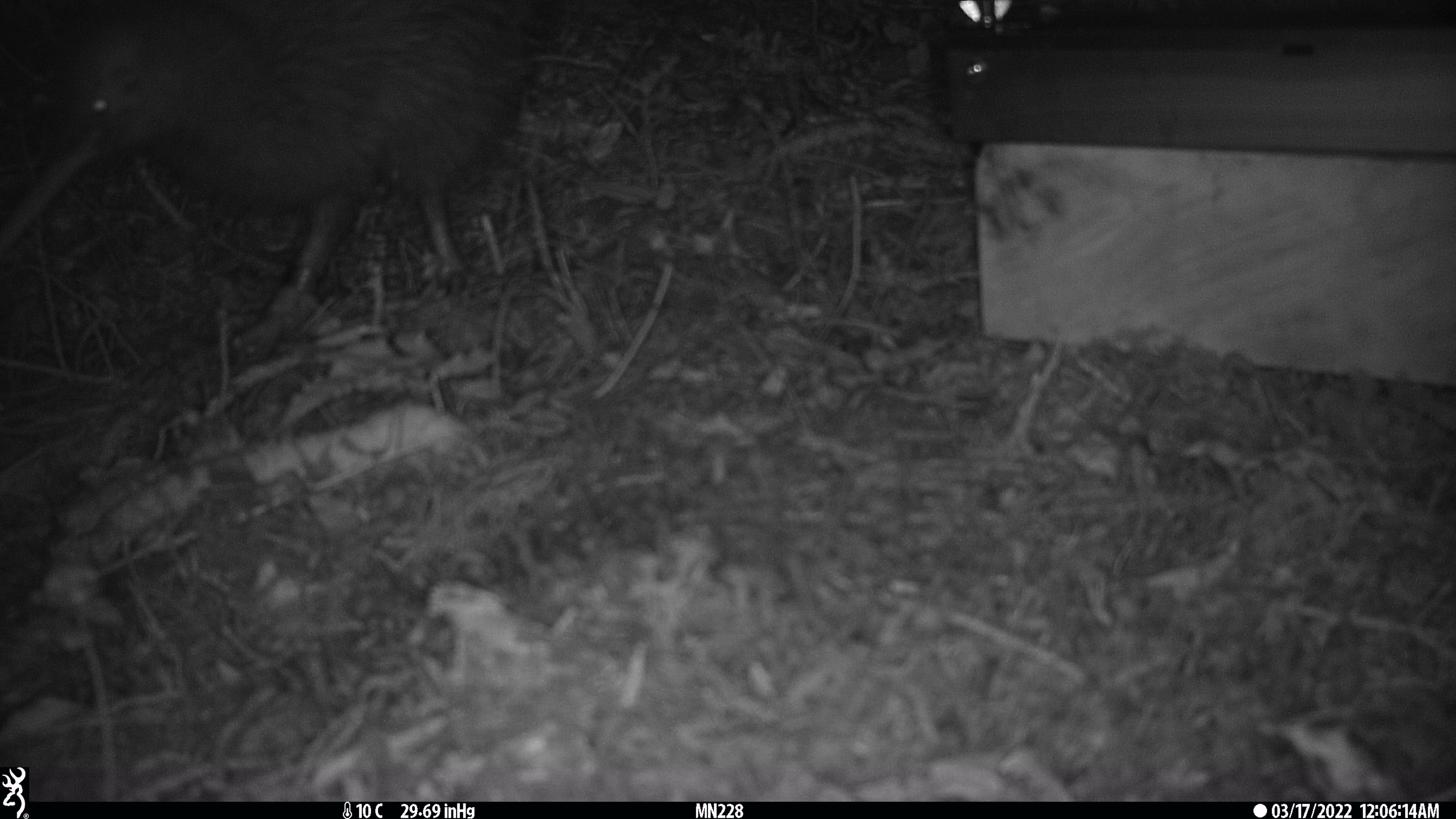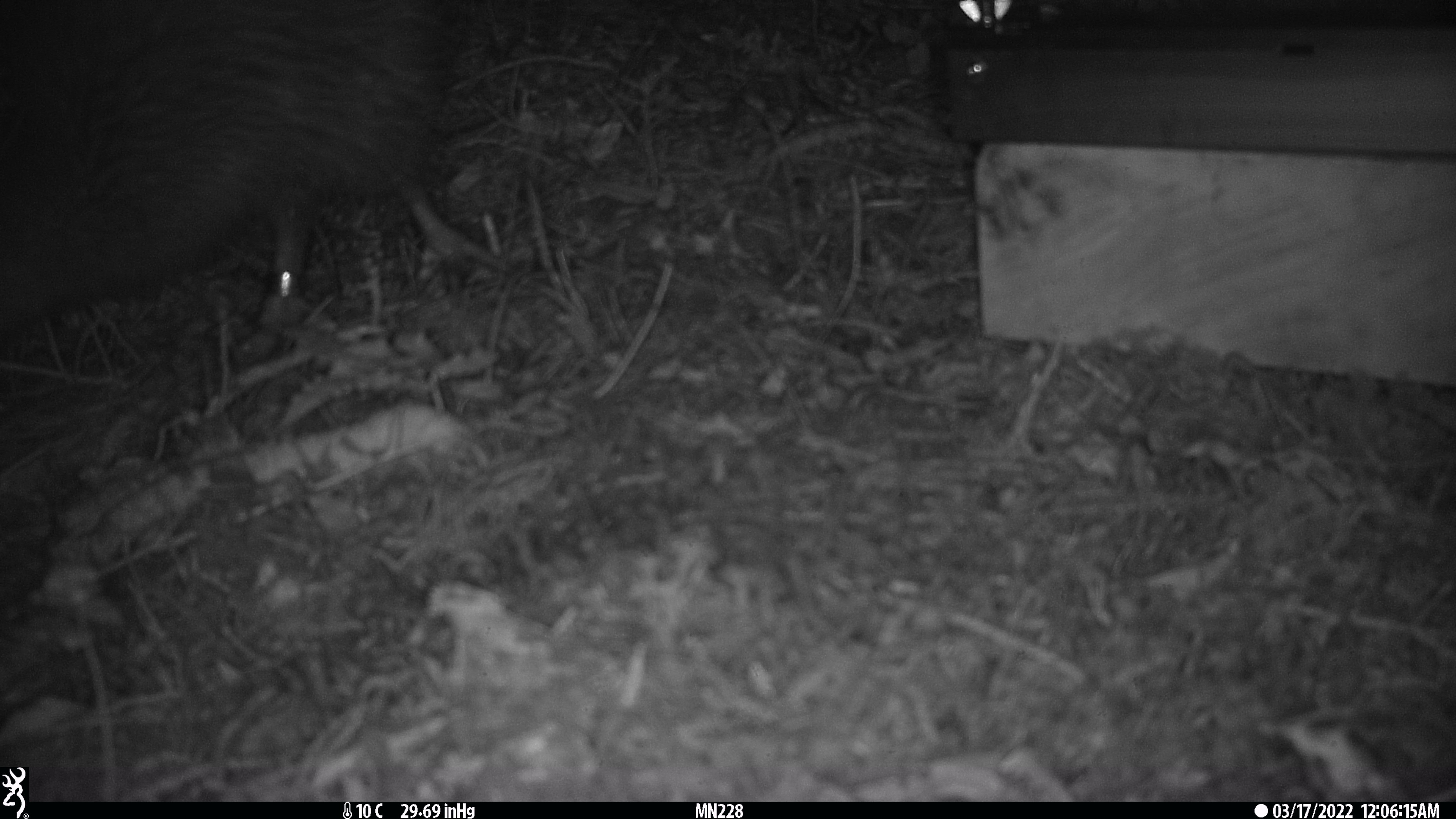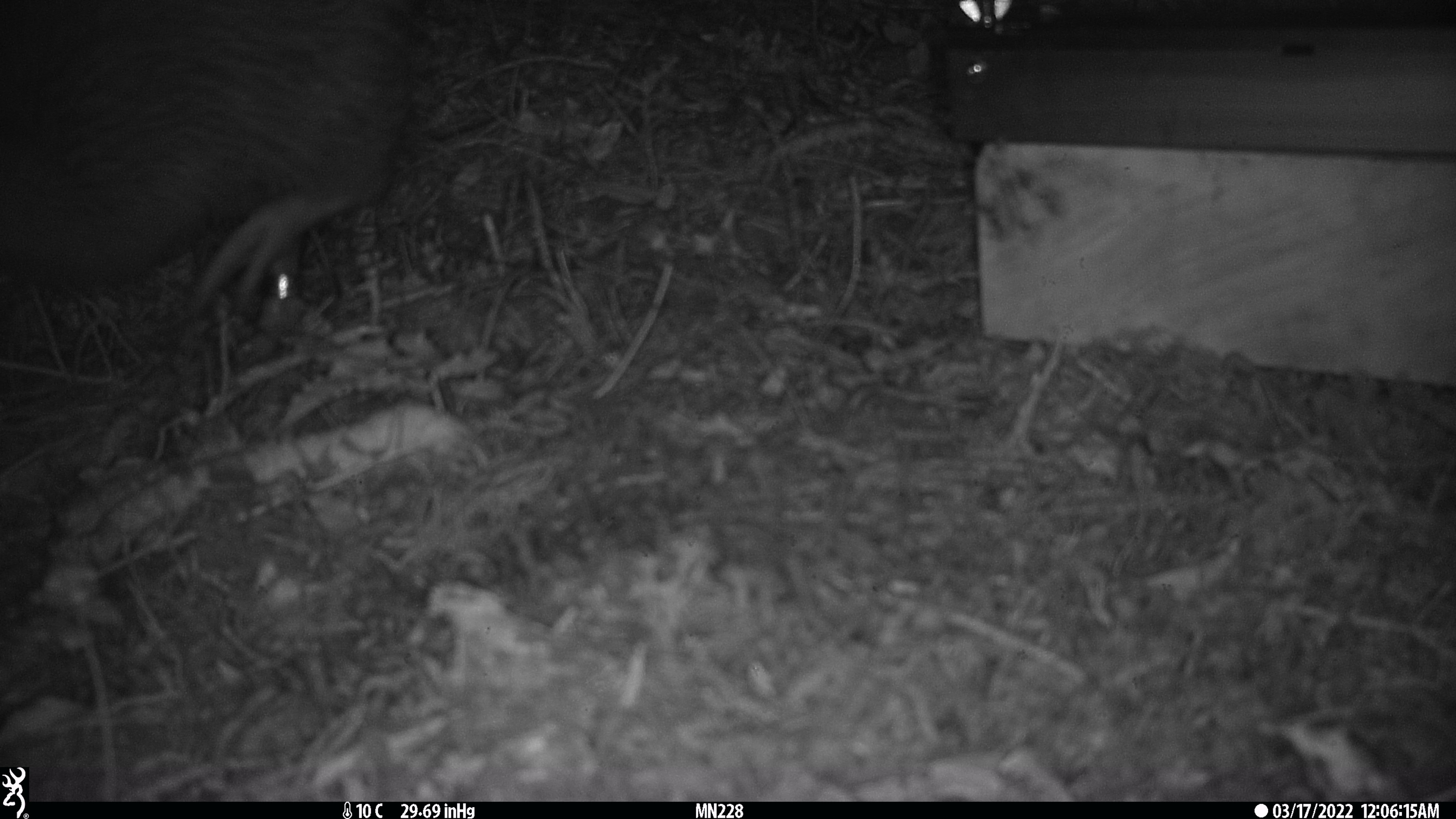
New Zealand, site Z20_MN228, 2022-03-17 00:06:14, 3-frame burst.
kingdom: Animalia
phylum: Chordata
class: Aves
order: Apterygiformes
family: Apterygidae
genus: Apteryx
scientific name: Apteryx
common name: kiwi